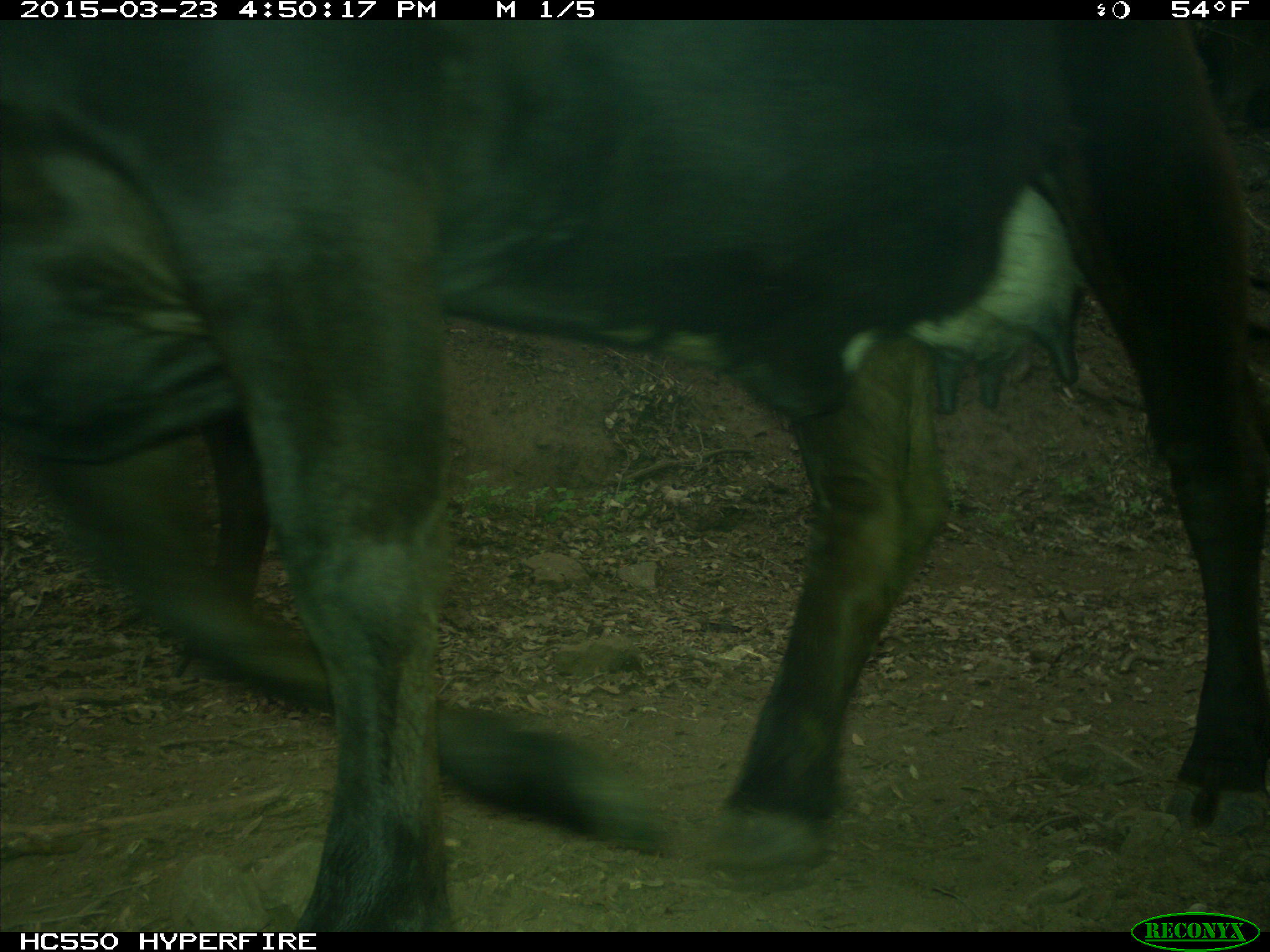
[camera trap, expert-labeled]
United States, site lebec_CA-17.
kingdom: Animalia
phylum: Chordata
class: Mammalia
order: Artiodactyla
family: Bovidae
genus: Bos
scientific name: Bos taurus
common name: domestic cow